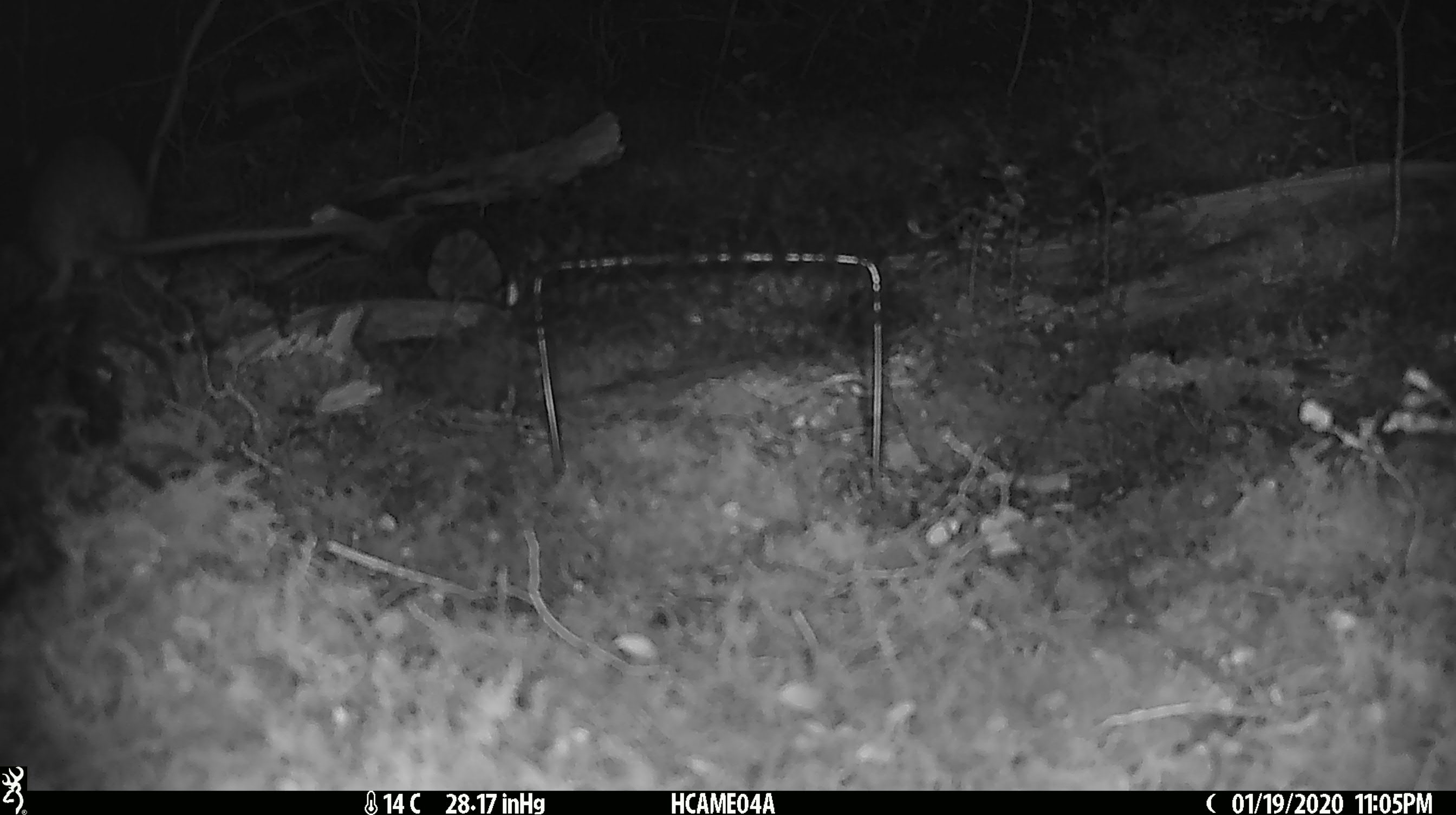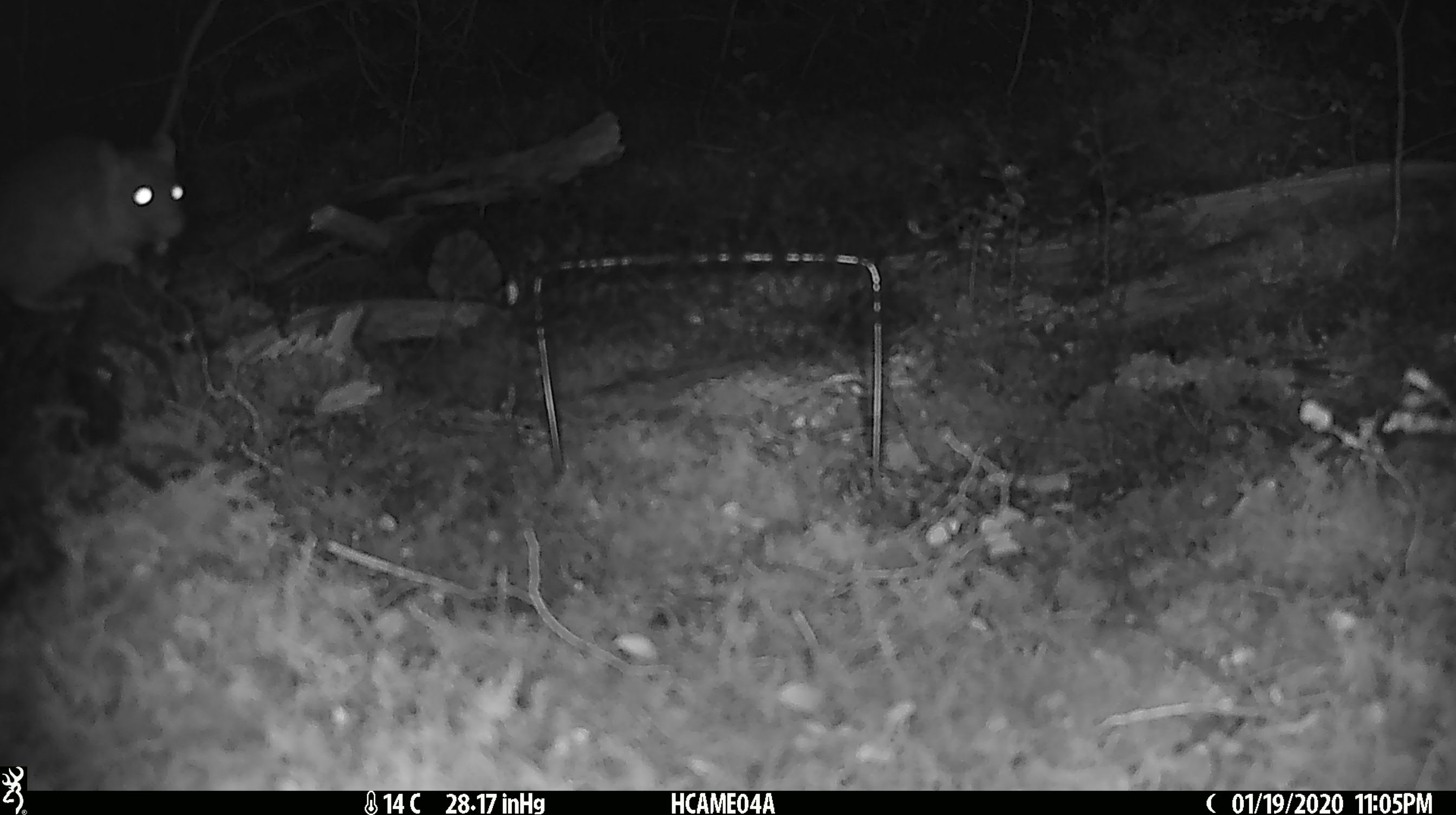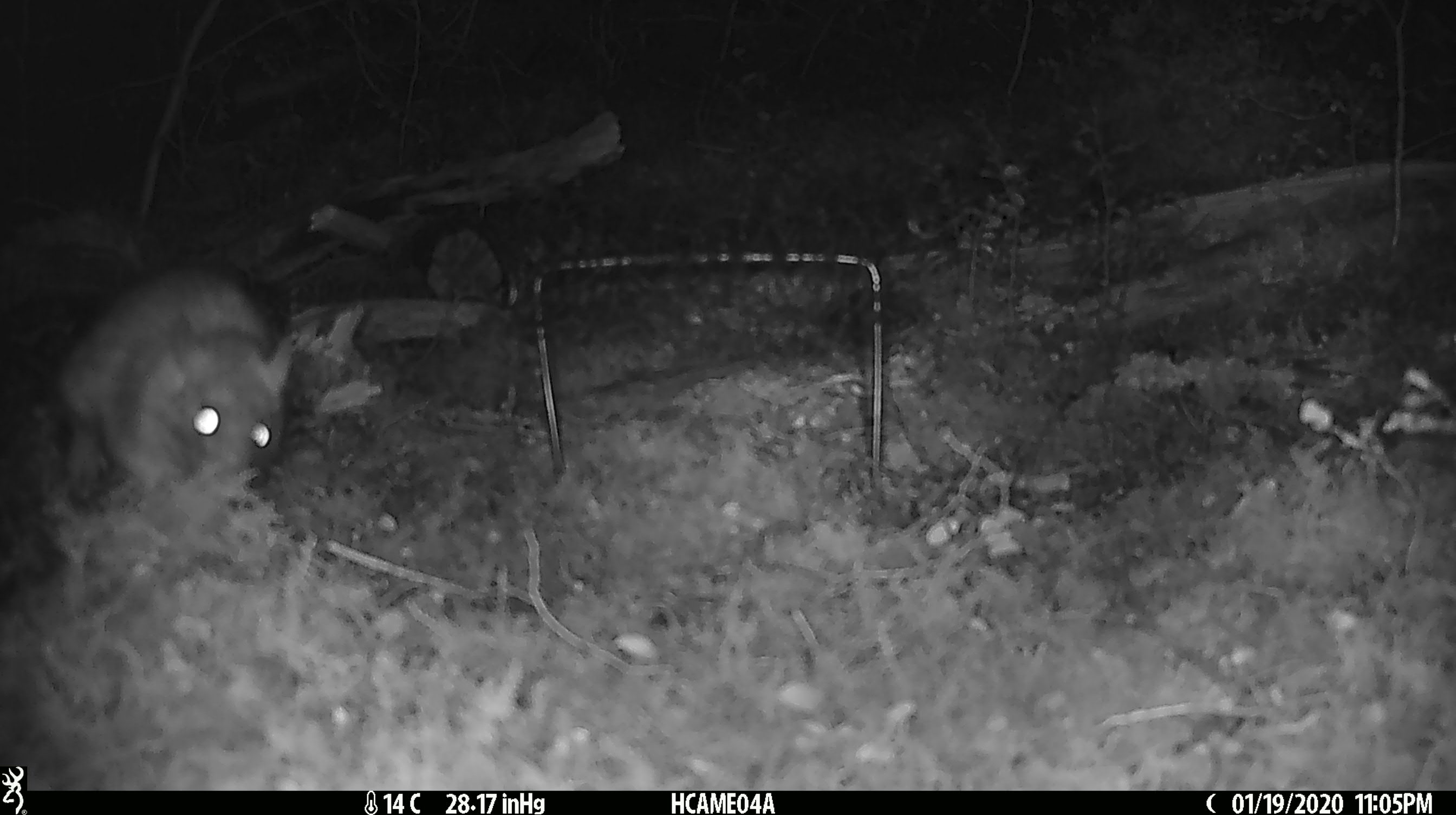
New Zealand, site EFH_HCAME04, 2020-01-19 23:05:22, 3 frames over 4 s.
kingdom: Animalia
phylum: Chordata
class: Mammalia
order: Rodentia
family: Muridae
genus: Rattus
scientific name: Rattus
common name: rat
Rat (Rattus).